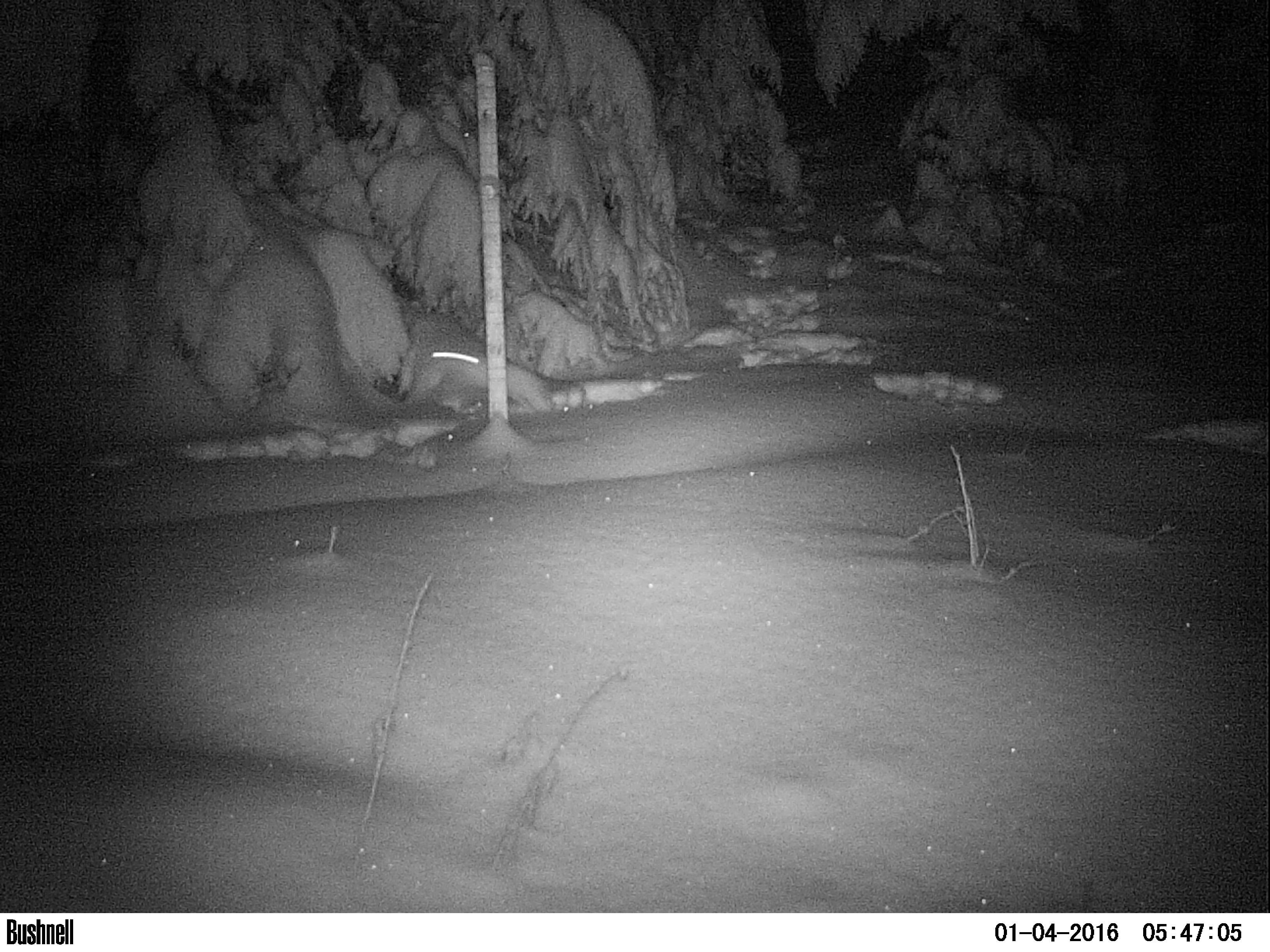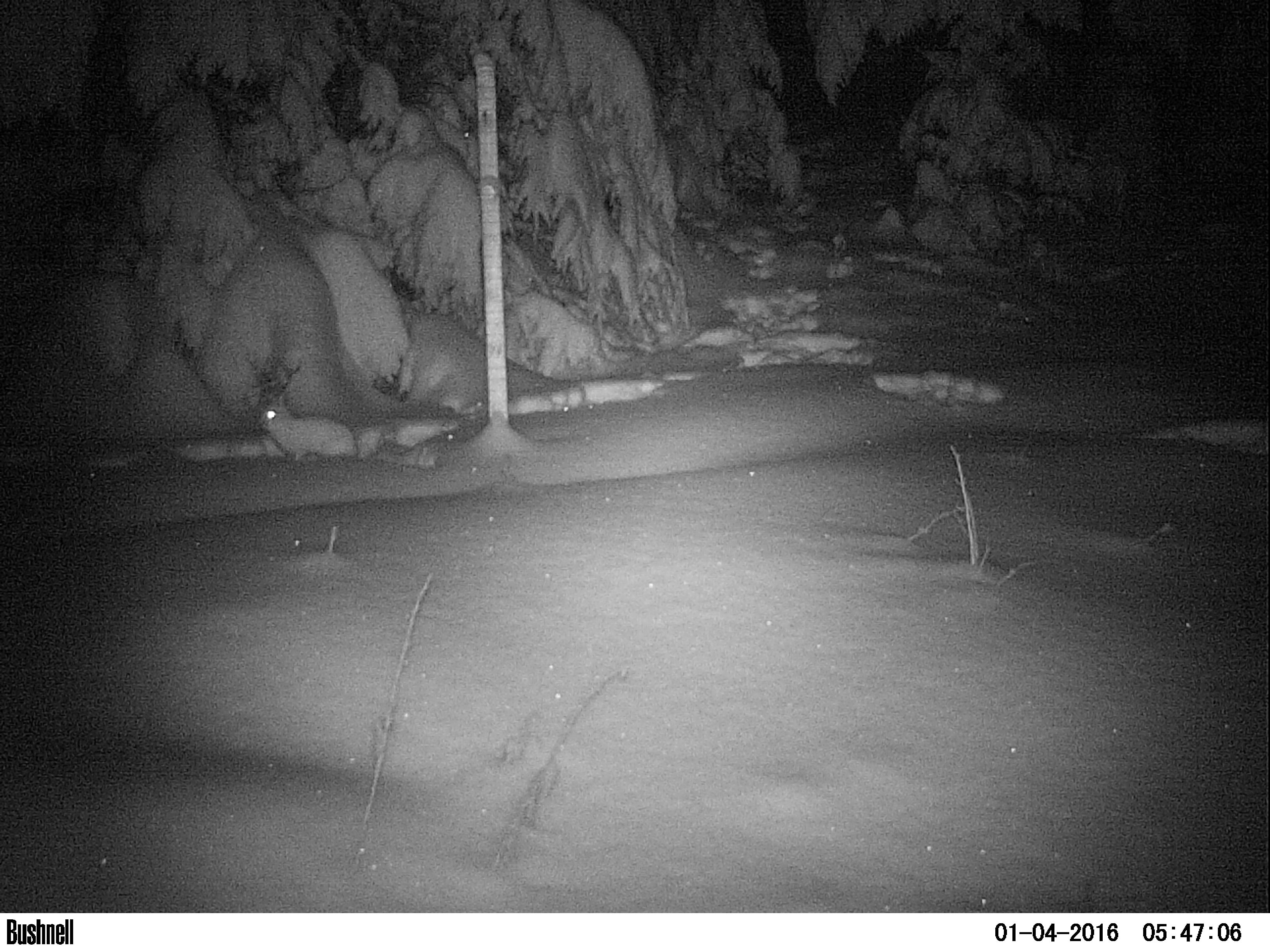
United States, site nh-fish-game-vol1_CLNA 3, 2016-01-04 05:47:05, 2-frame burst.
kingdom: Animalia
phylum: Chordata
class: Mammalia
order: Lagomorpha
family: Leporidae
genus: Lepus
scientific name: Lepus americanus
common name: snowshoe hare